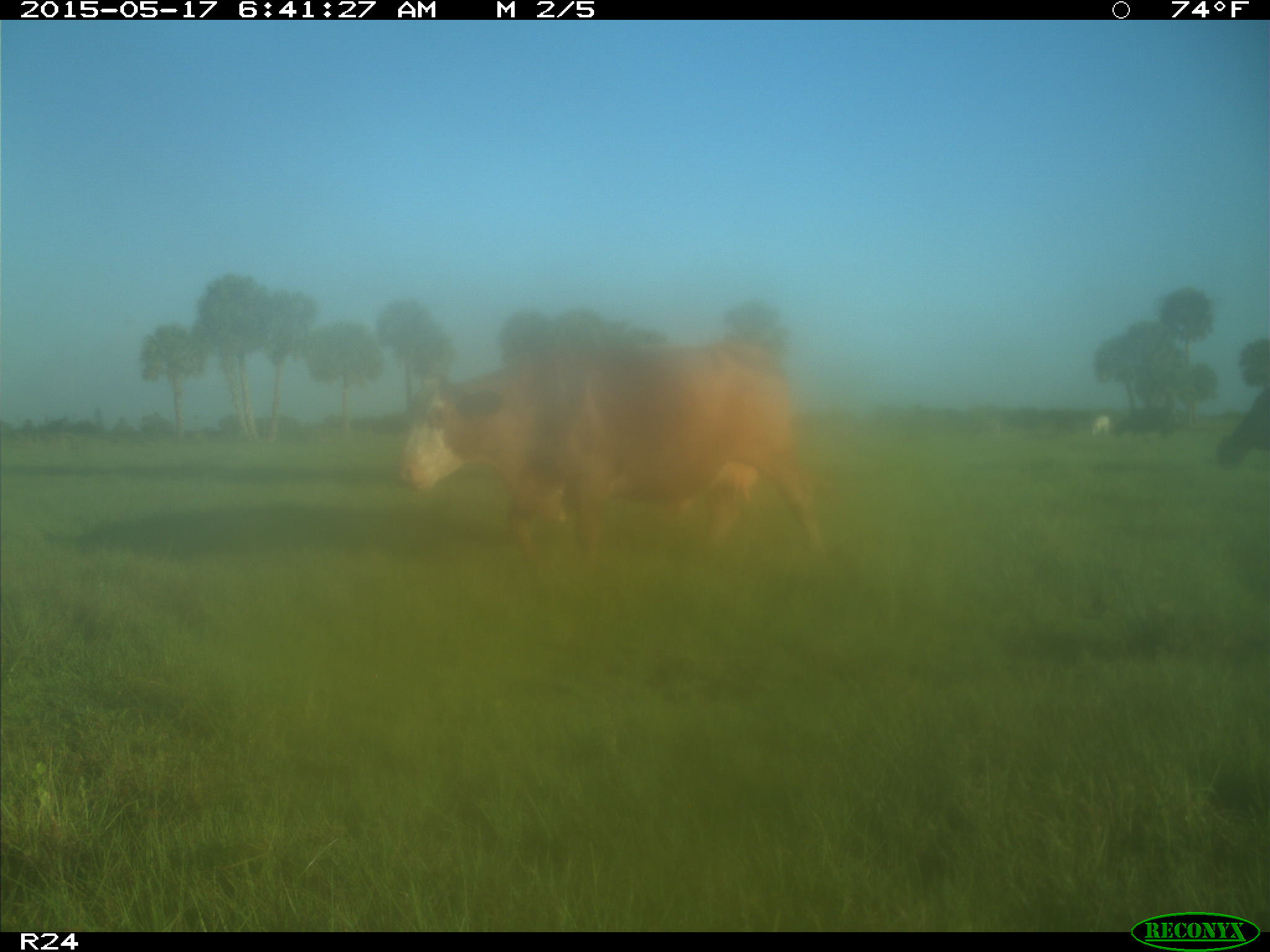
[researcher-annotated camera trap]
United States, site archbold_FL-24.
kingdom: Animalia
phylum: Chordata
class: Mammalia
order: Artiodactyla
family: Bovidae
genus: Bos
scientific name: Bos taurus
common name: domestic cow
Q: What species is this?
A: Bos taurus (domestic cow).